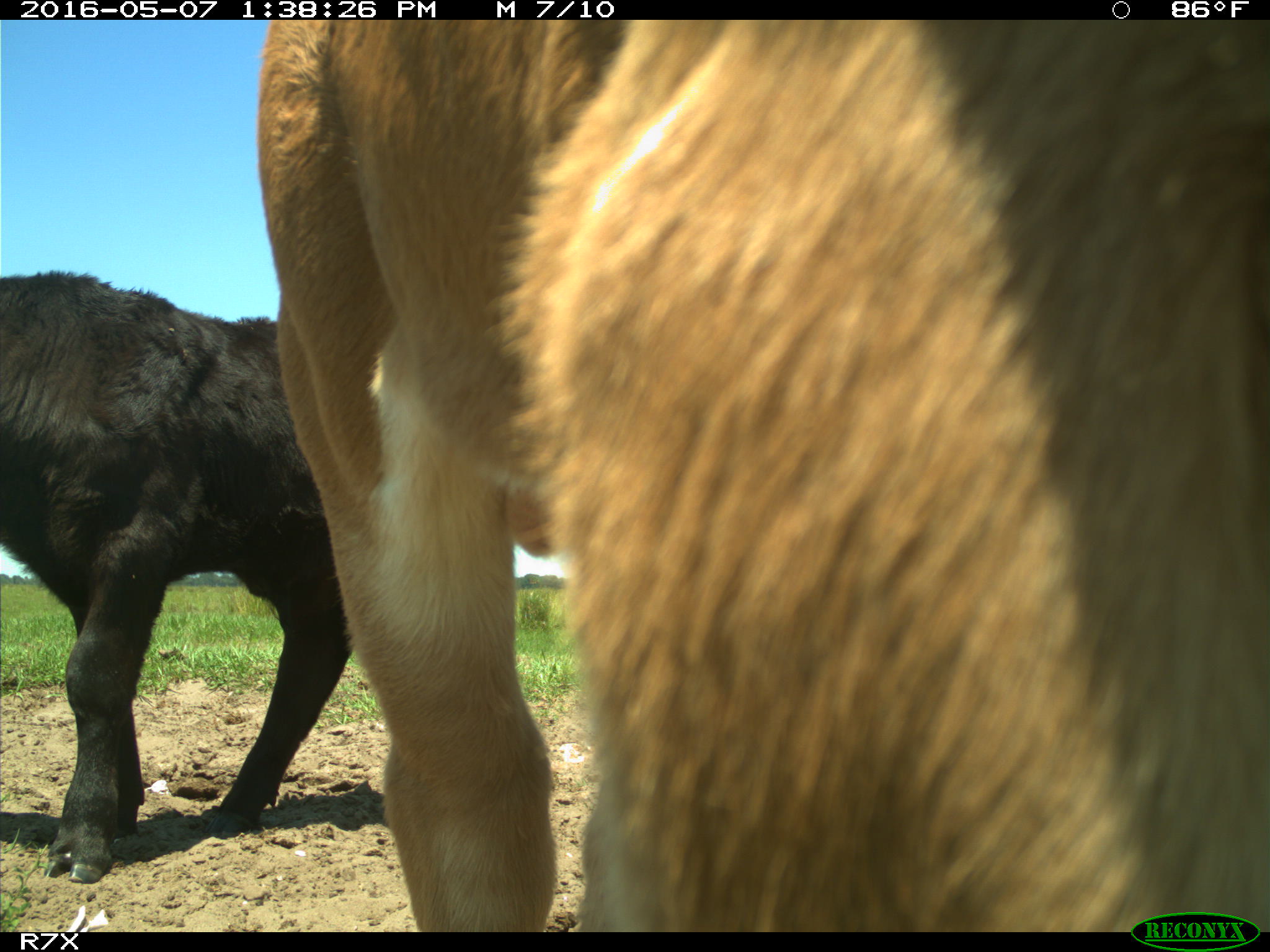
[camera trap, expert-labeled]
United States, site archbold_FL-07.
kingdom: Animalia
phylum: Chordata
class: Mammalia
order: Artiodactyla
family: Bovidae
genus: Bos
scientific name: Bos taurus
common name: domestic cow